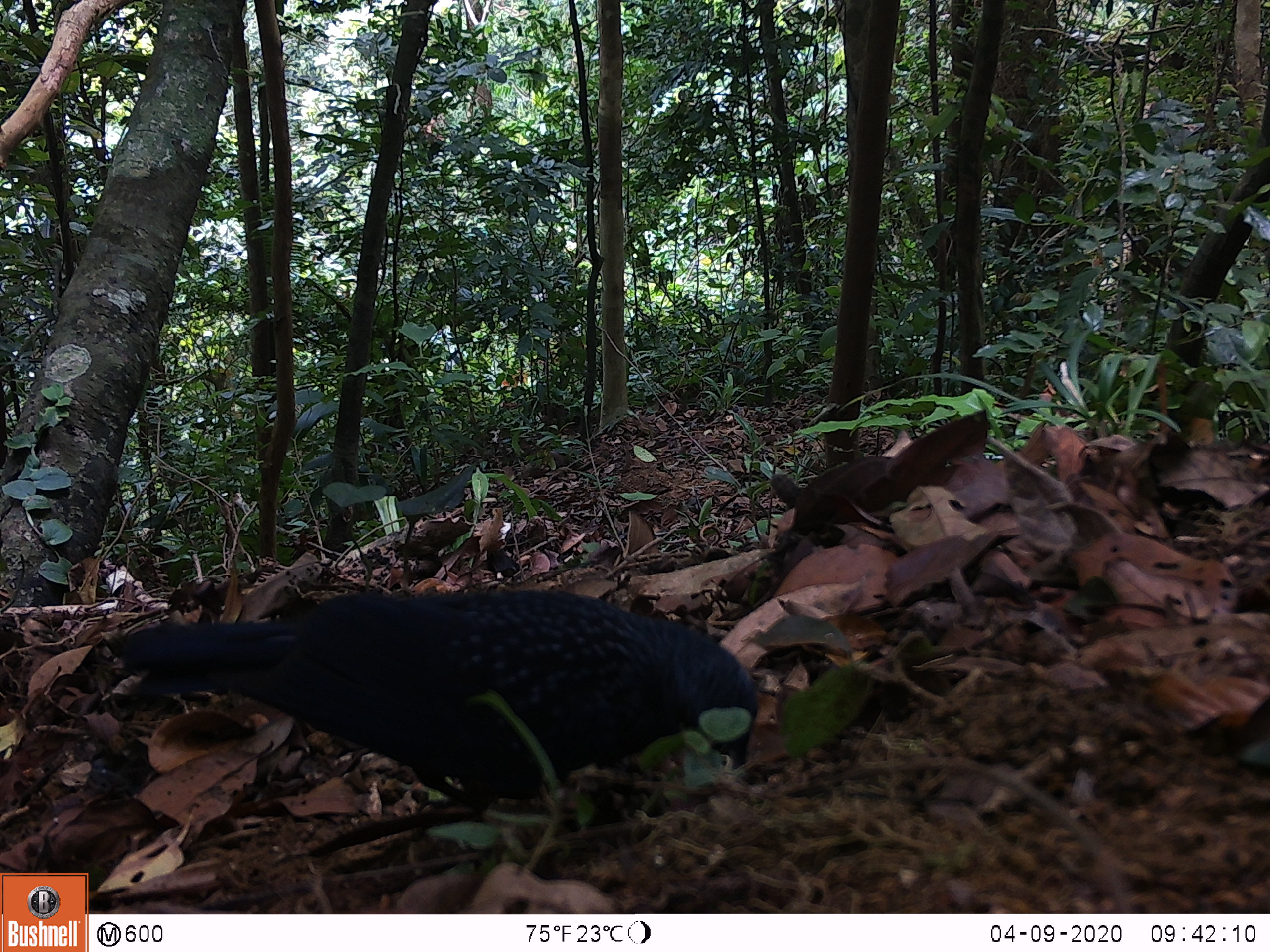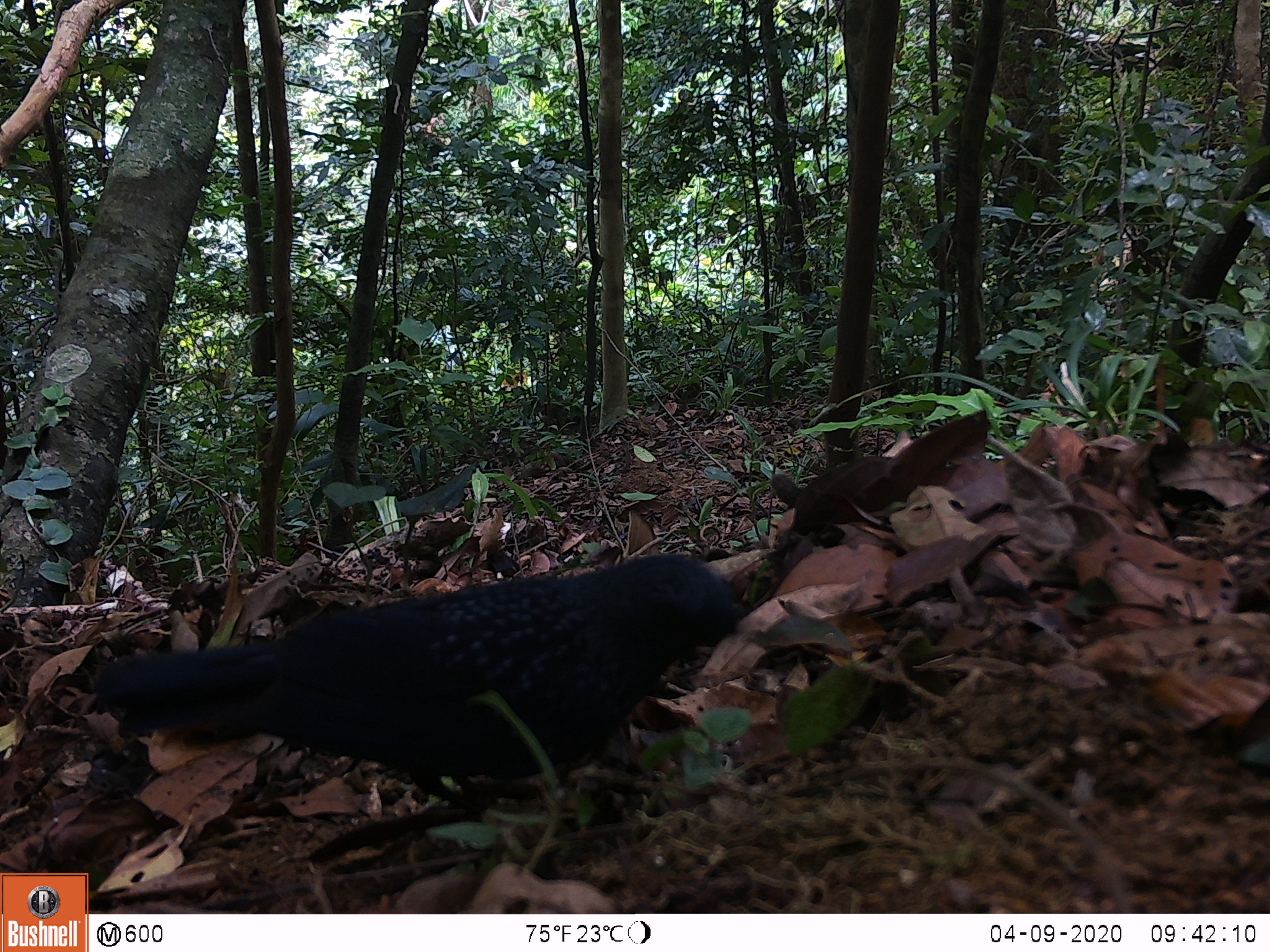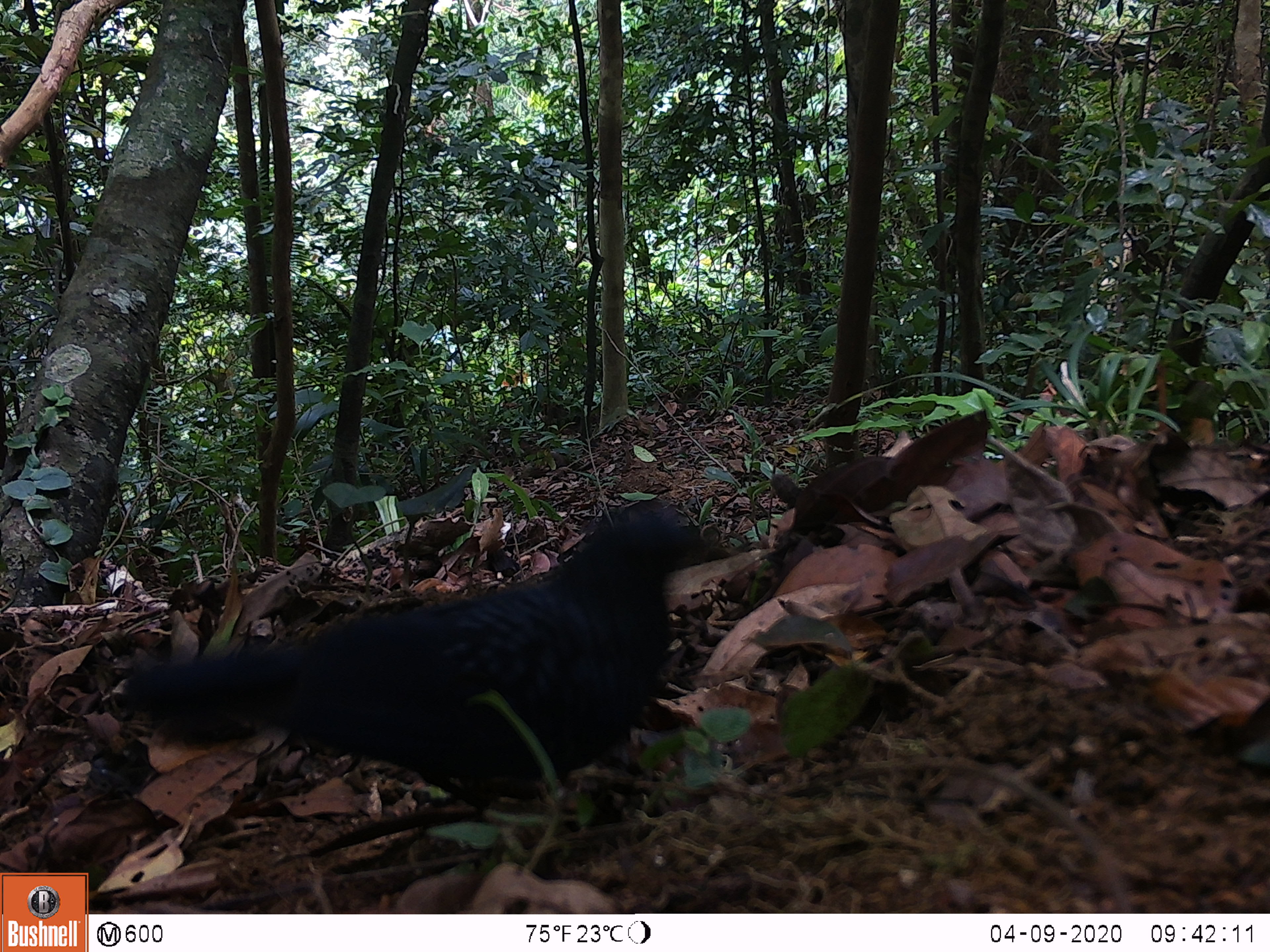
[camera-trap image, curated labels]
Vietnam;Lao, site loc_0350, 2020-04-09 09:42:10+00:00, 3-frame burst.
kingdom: Animalia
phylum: Chordata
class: Aves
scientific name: Aves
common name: bird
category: unidentified bird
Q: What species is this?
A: Unidentified bird (bird) (Aves).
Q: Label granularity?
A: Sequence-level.